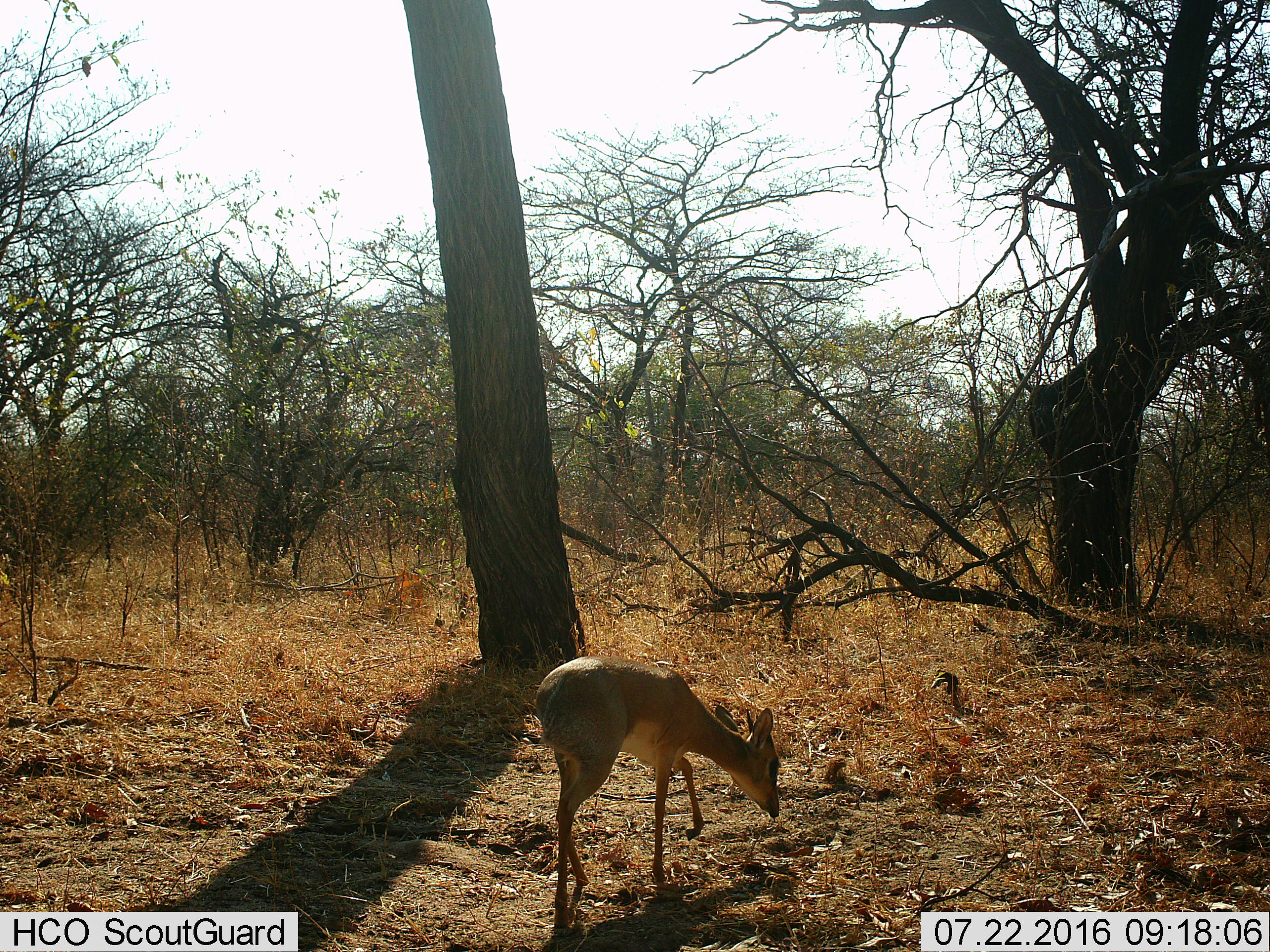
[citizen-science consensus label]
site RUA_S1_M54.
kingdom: Animalia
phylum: Chordata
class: Mammalia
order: Artiodactyla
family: Bovidae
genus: Madoqua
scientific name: Madoqua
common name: dik-dik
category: dikdik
Dikdik (dik-dik) (Madoqua), count 1. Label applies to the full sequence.